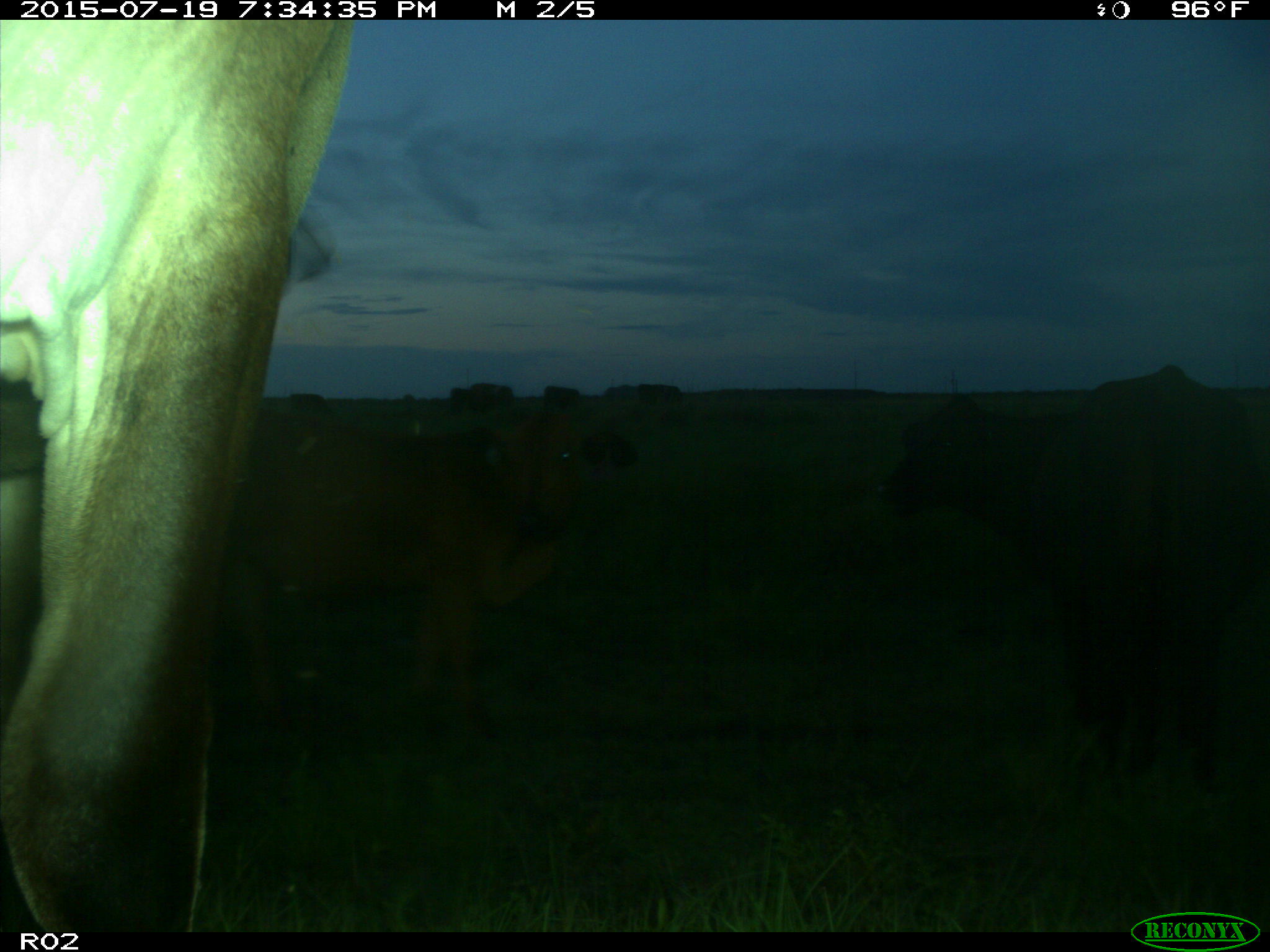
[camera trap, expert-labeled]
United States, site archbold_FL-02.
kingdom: Animalia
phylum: Chordata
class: Mammalia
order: Artiodactyla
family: Bovidae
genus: Bos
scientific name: Bos taurus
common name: domestic cow